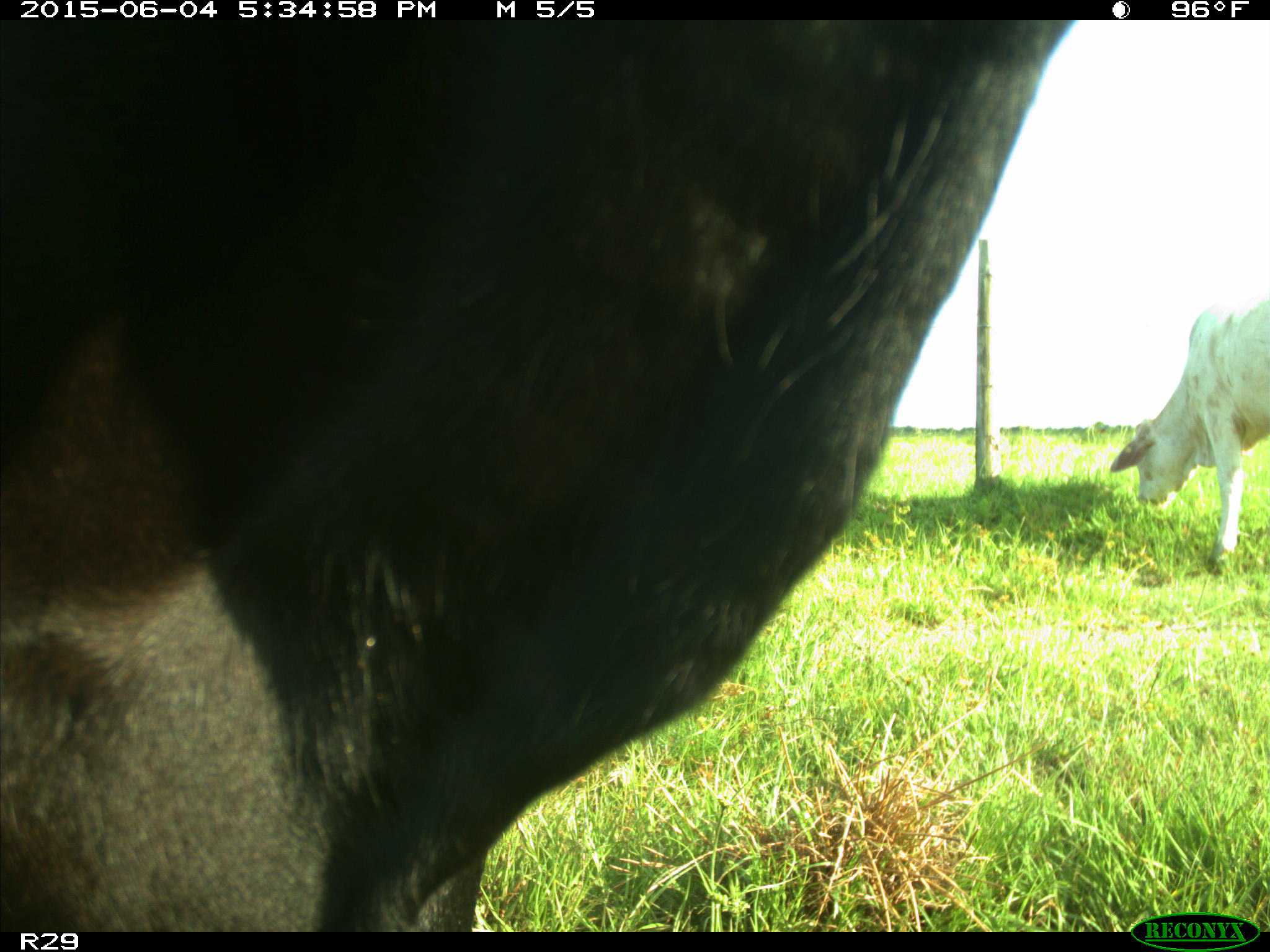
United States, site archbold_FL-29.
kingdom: Animalia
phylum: Chordata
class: Mammalia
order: Artiodactyla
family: Bovidae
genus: Bos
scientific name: Bos taurus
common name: domestic cow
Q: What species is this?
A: Bos taurus (domestic cow).